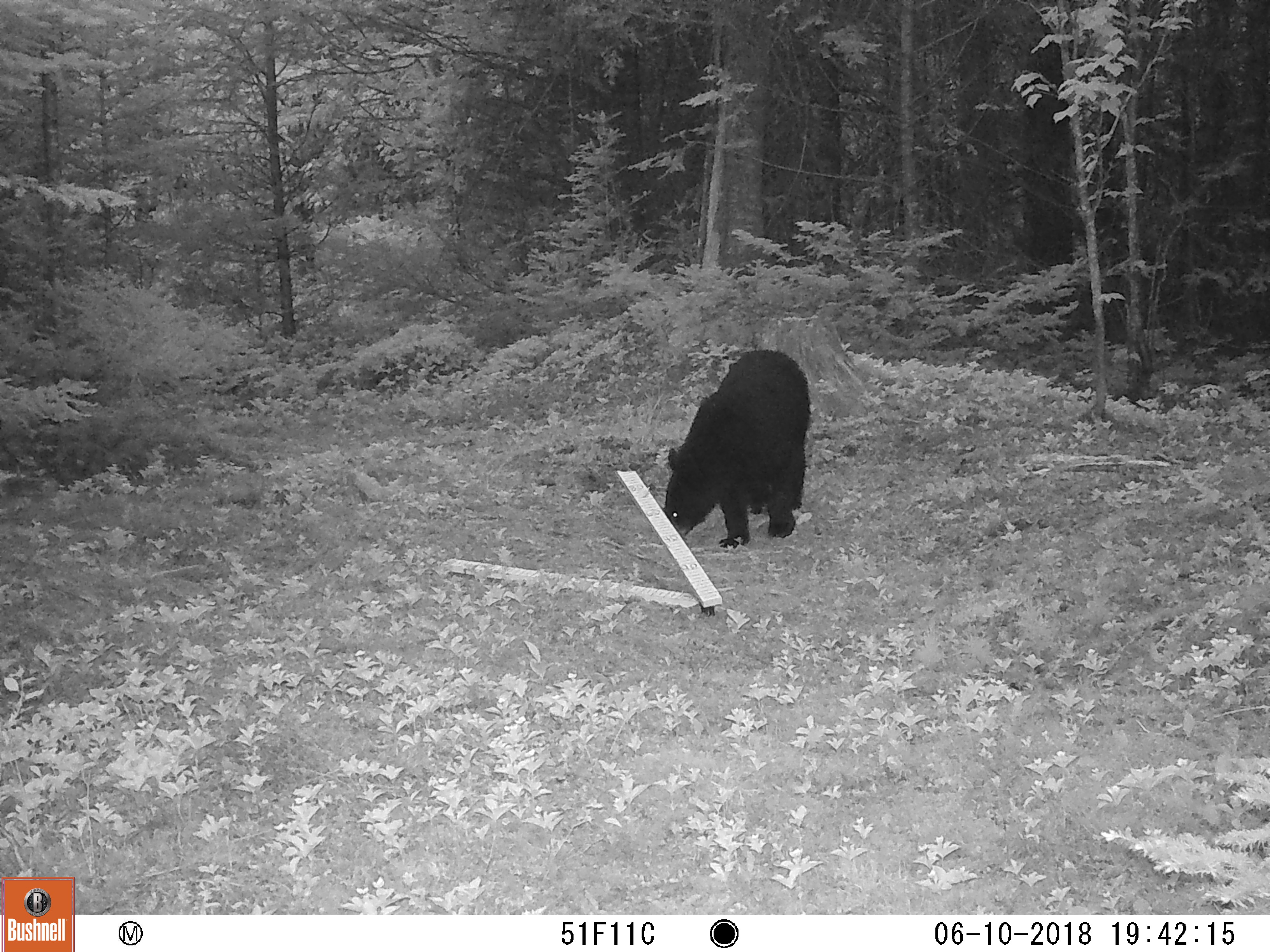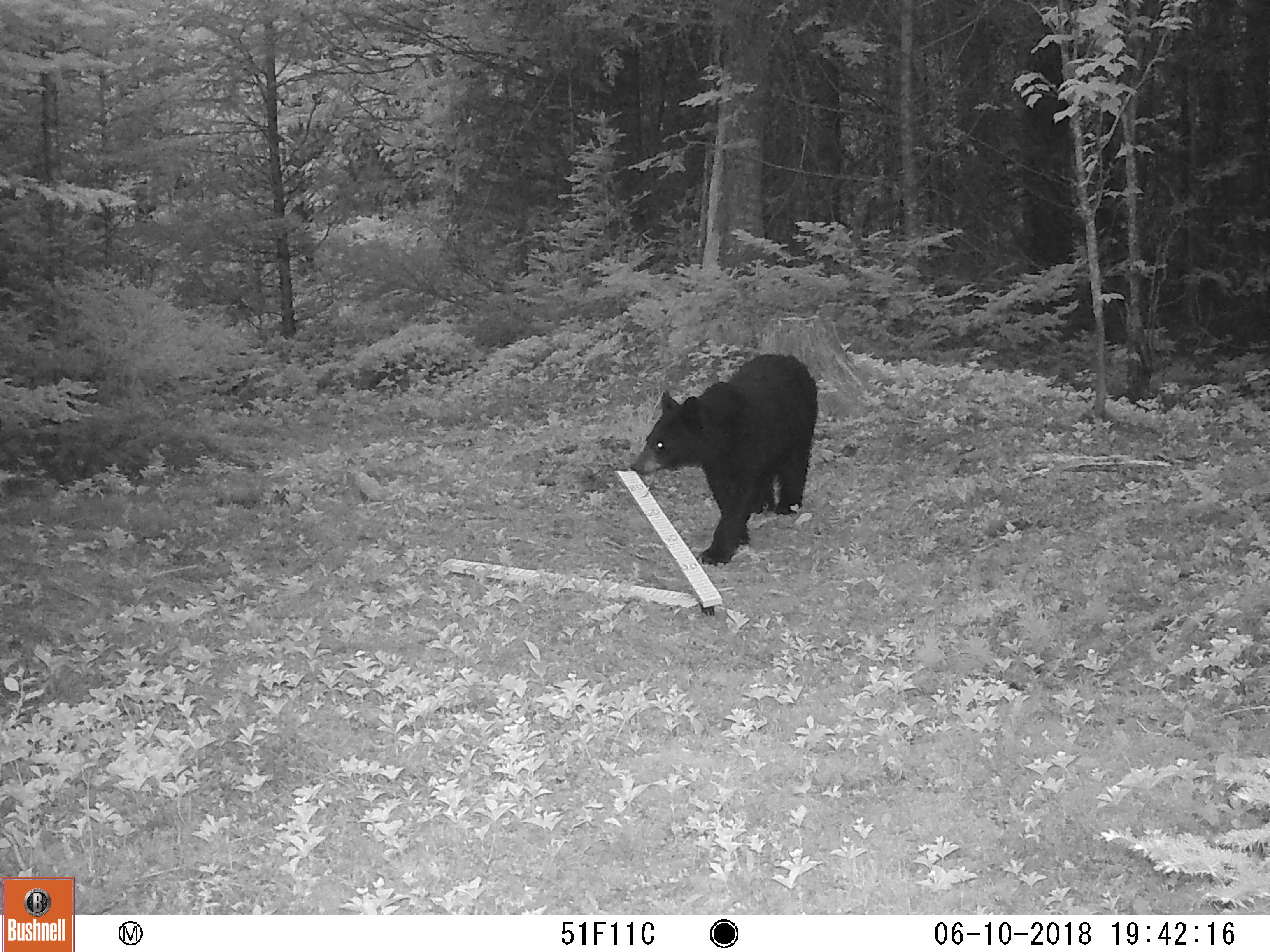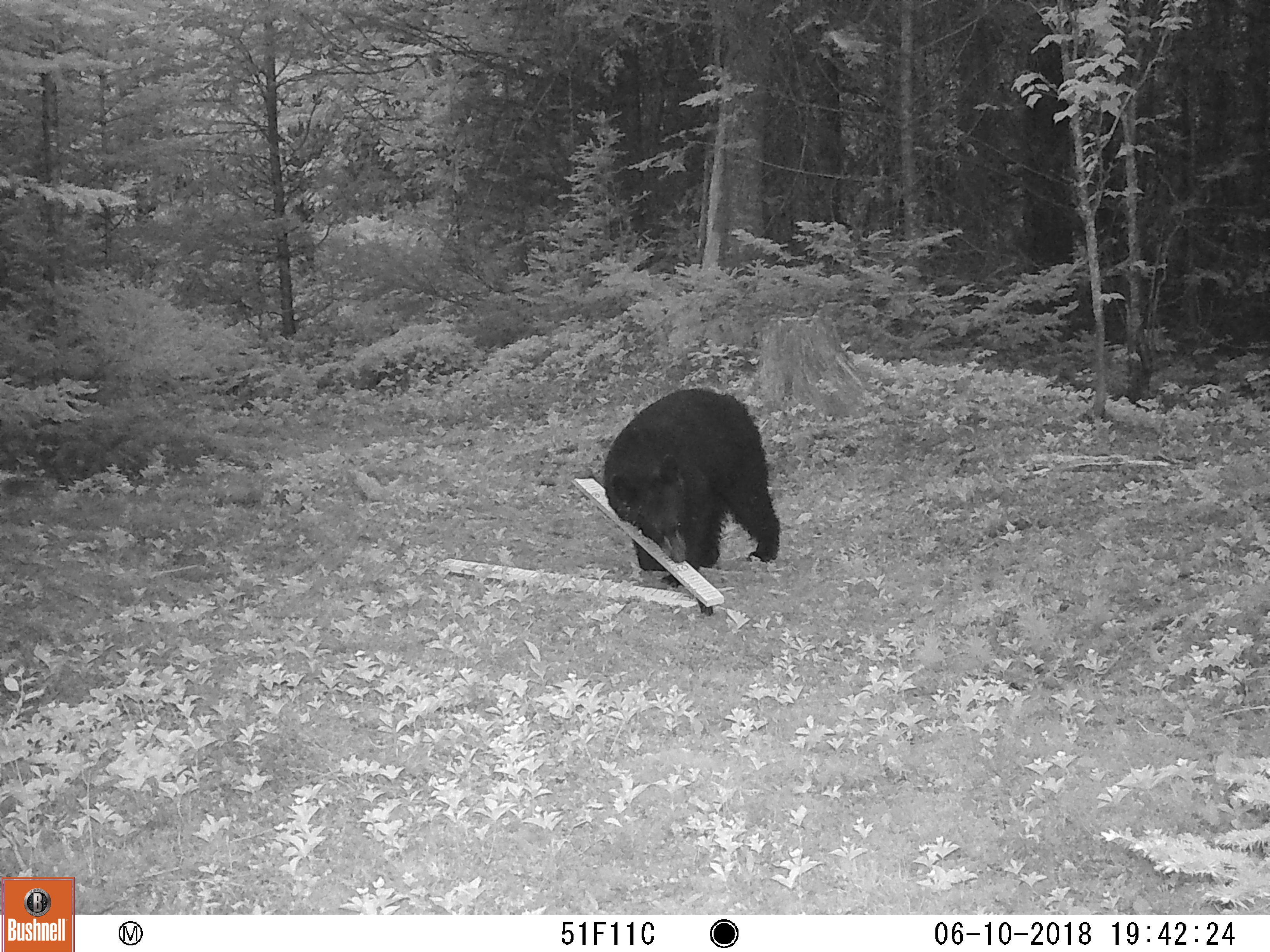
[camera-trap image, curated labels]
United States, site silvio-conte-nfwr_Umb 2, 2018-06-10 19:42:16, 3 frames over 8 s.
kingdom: Animalia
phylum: Chordata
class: Mammalia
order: Carnivora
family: Ursidae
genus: Ursus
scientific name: Ursus americanus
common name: black bear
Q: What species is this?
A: Black bear (Ursus americanus).